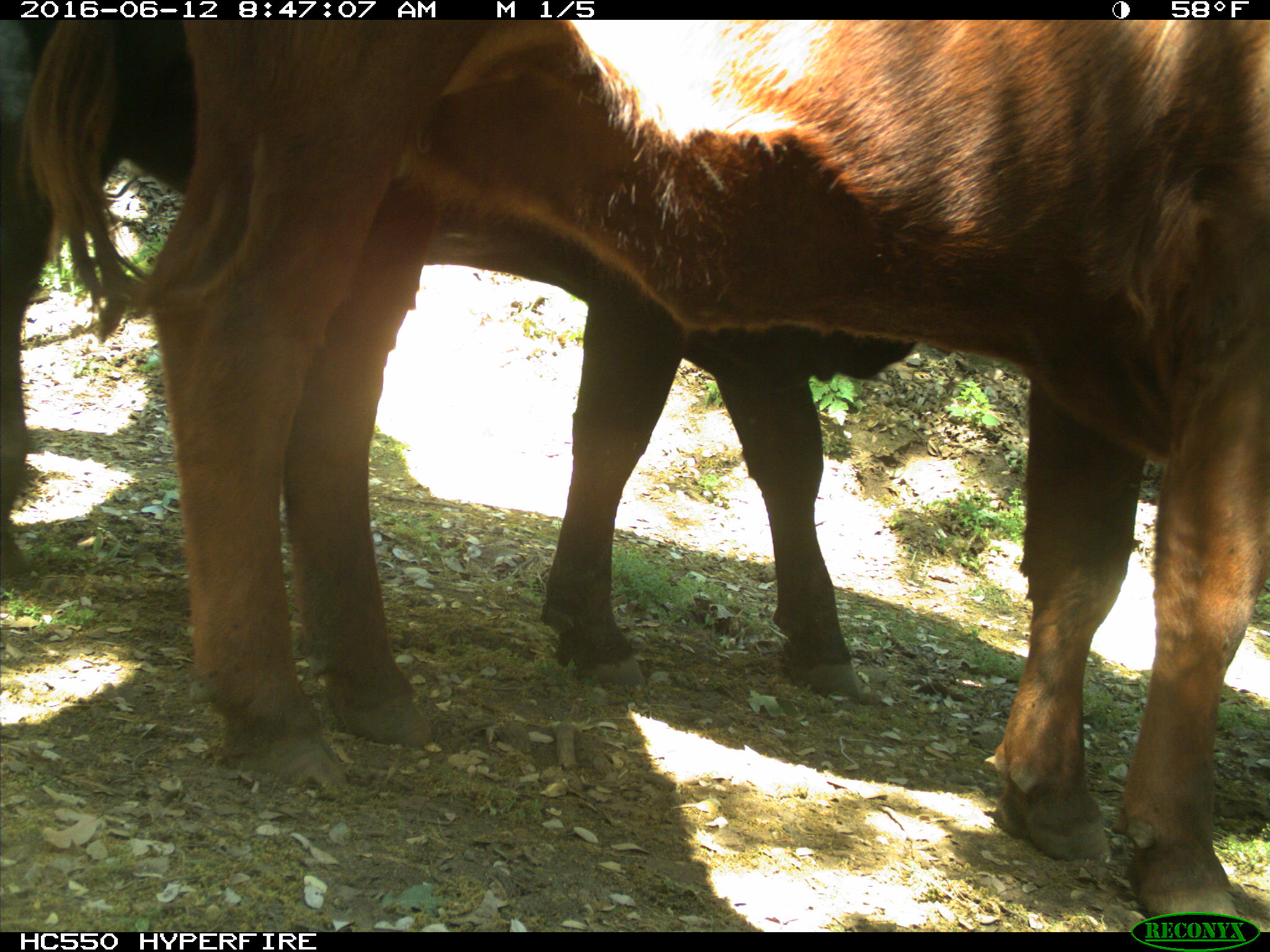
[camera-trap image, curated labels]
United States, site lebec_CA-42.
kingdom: Animalia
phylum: Chordata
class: Mammalia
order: Artiodactyla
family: Bovidae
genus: Bos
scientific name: Bos taurus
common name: domestic cow